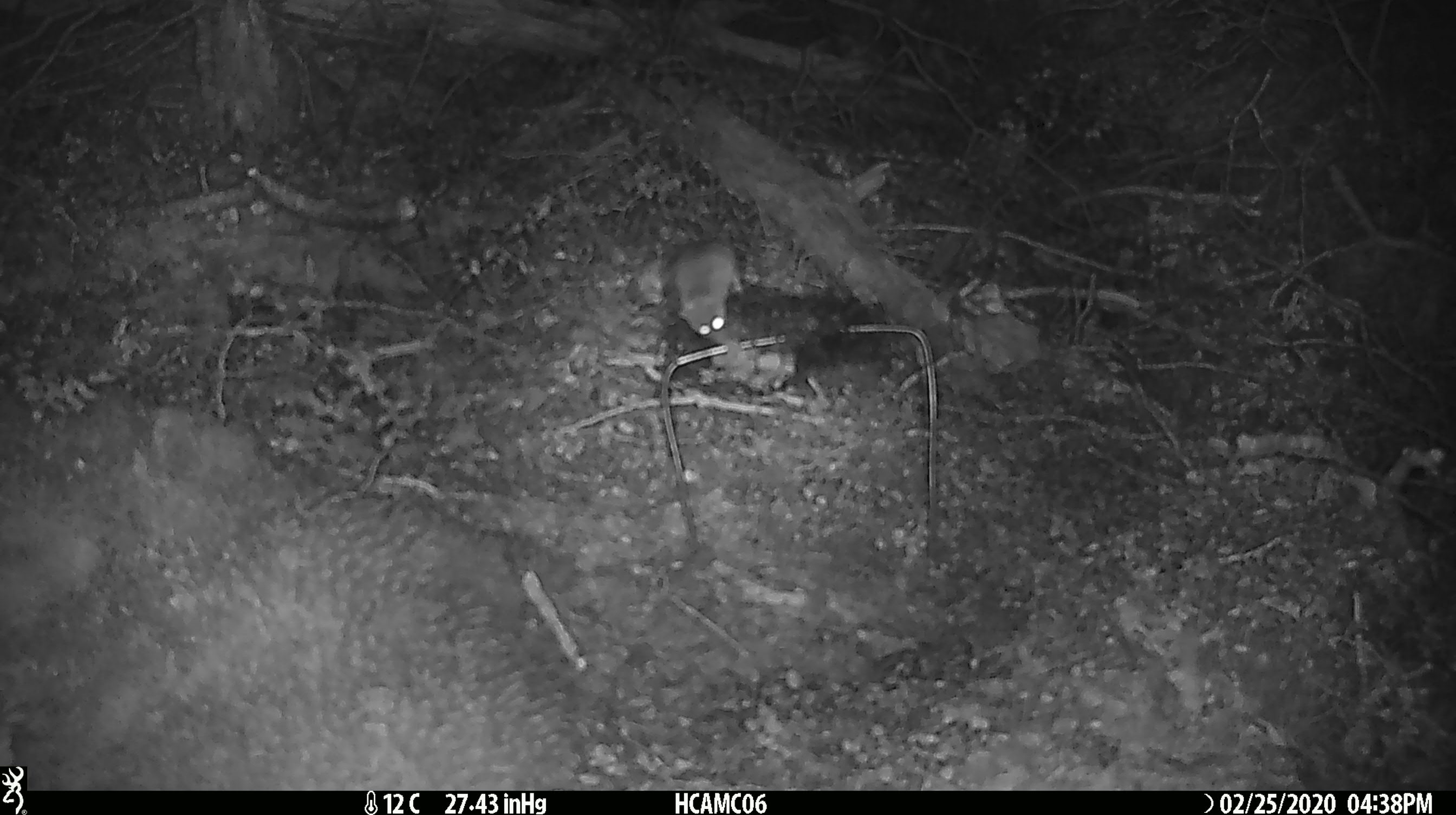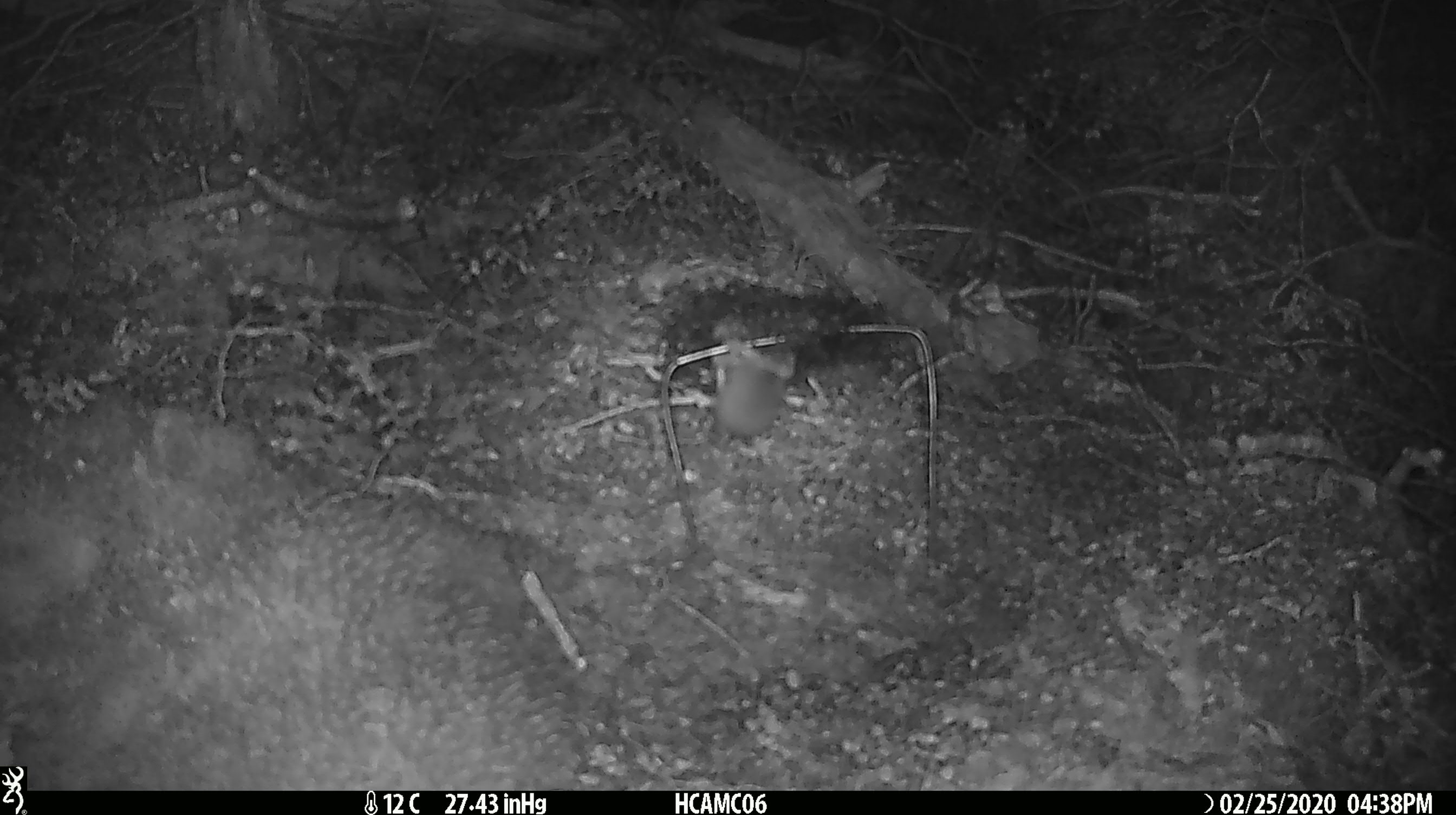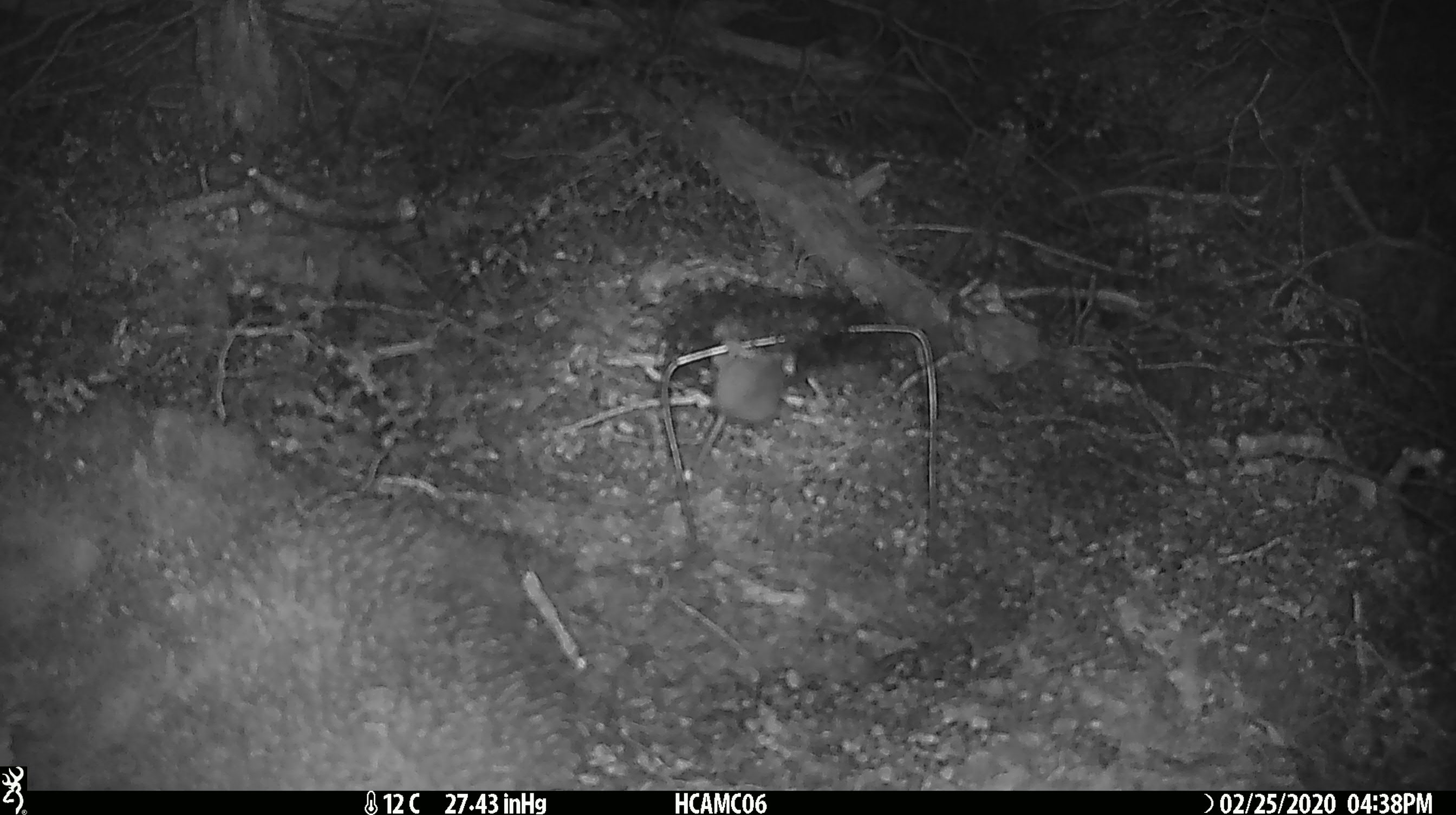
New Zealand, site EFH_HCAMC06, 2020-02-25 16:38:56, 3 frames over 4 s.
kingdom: Animalia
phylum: Chordata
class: Mammalia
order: Rodentia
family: Muridae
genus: Mus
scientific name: Mus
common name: mouse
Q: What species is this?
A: Mouse (Mus).